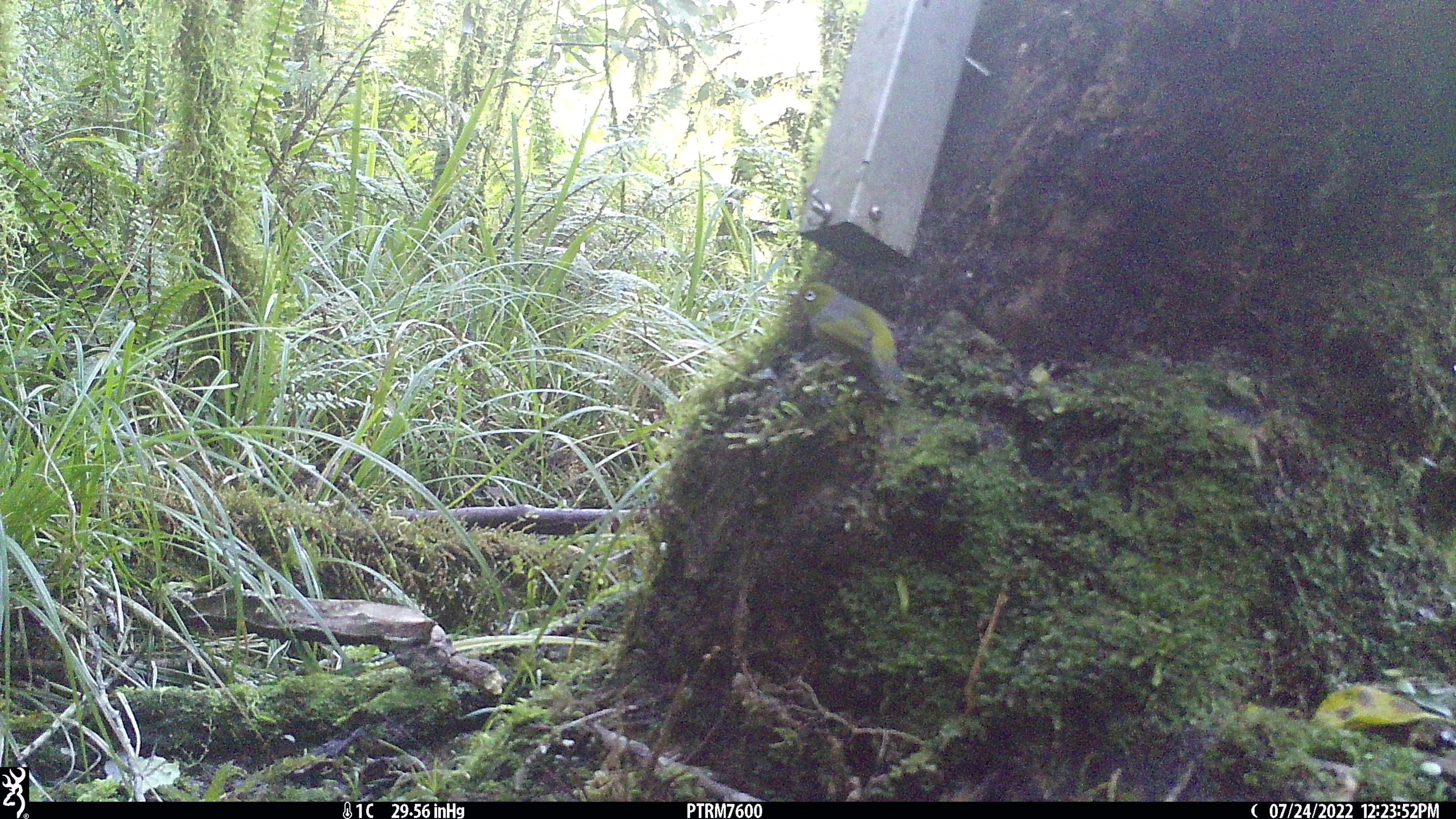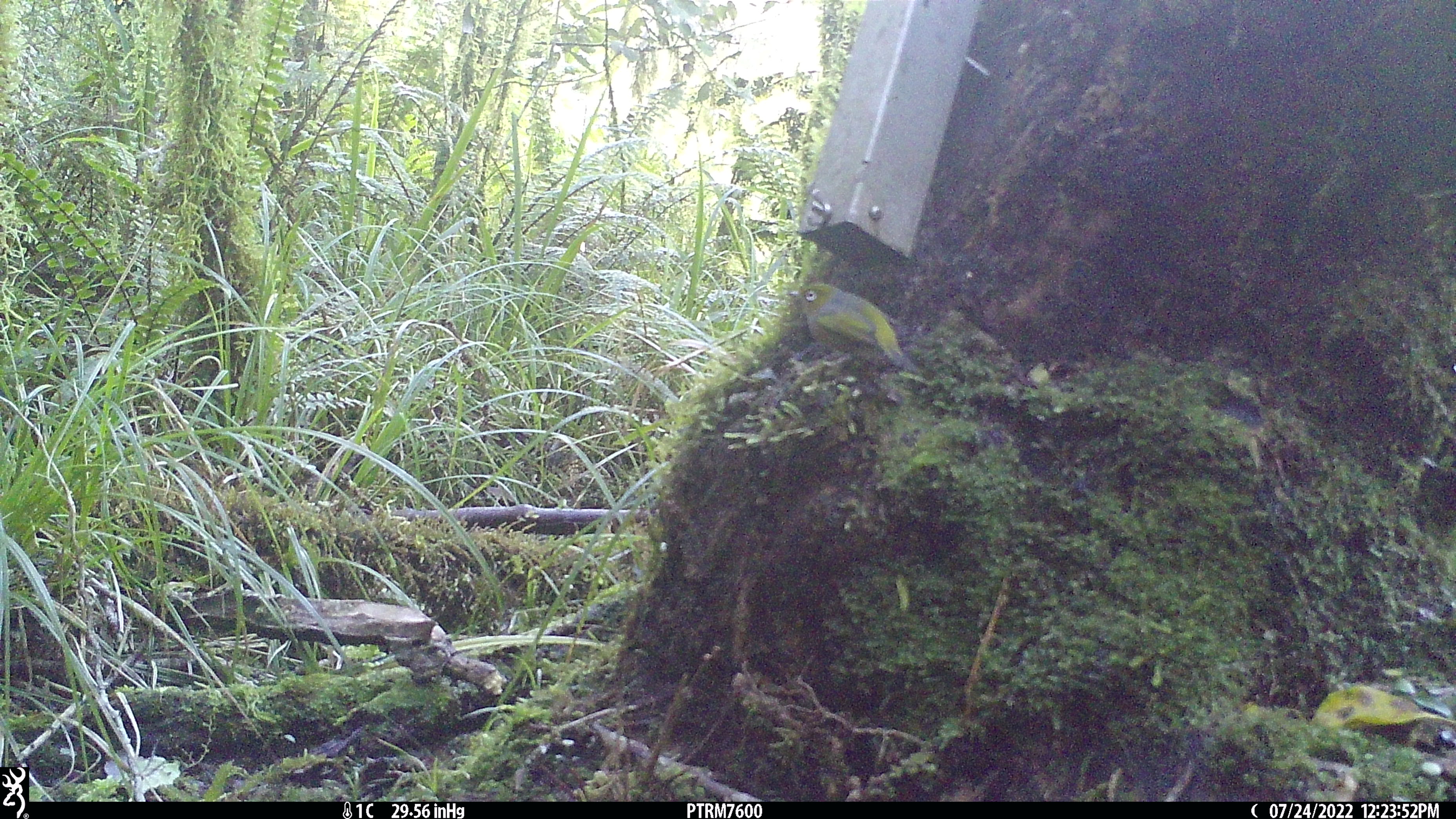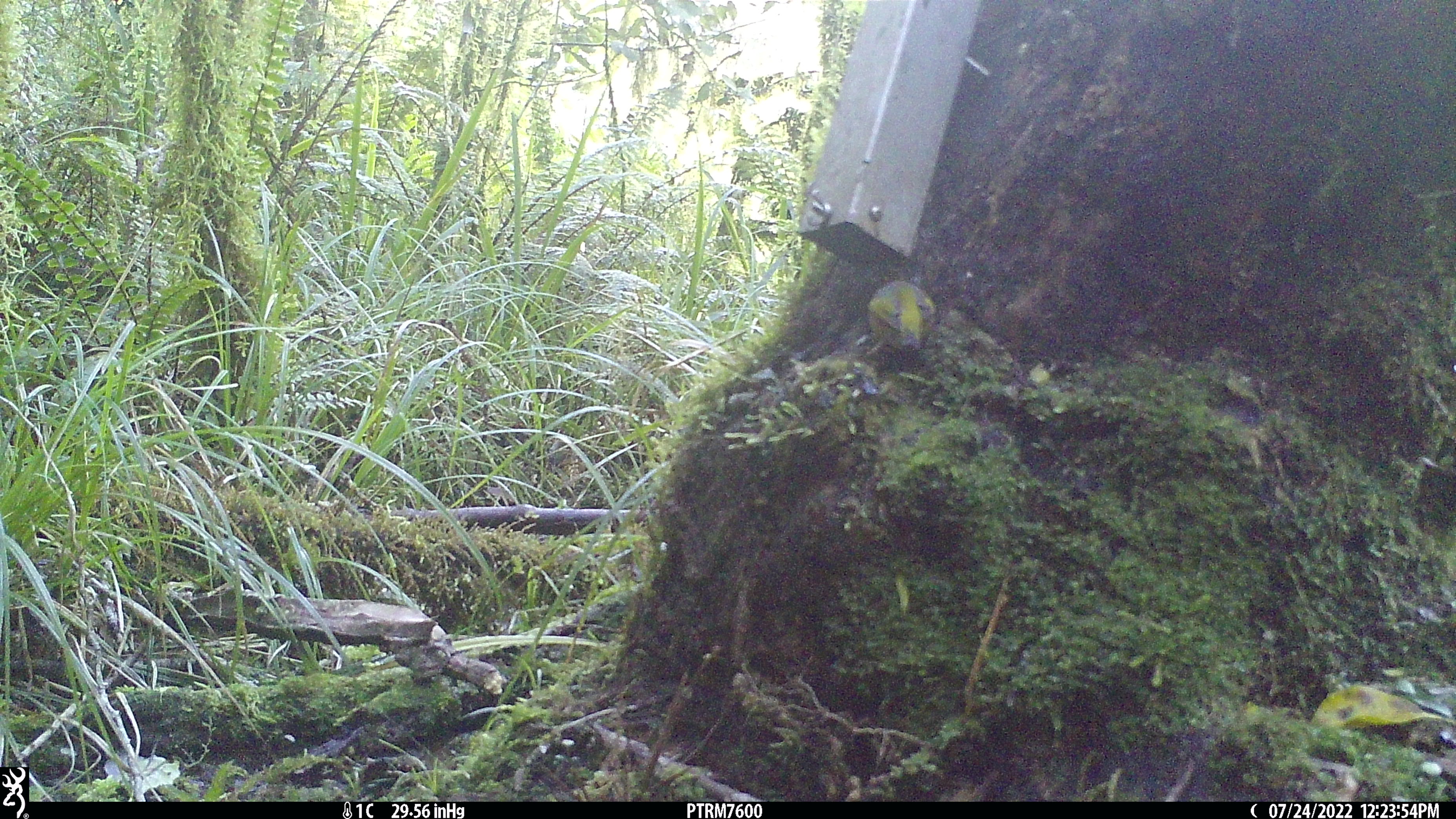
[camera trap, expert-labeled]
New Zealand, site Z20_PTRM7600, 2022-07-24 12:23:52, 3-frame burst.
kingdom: Animalia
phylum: Chordata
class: Aves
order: Passeriformes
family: Zosteropidae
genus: Zosterops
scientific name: Zosterops lateralis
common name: silvereye